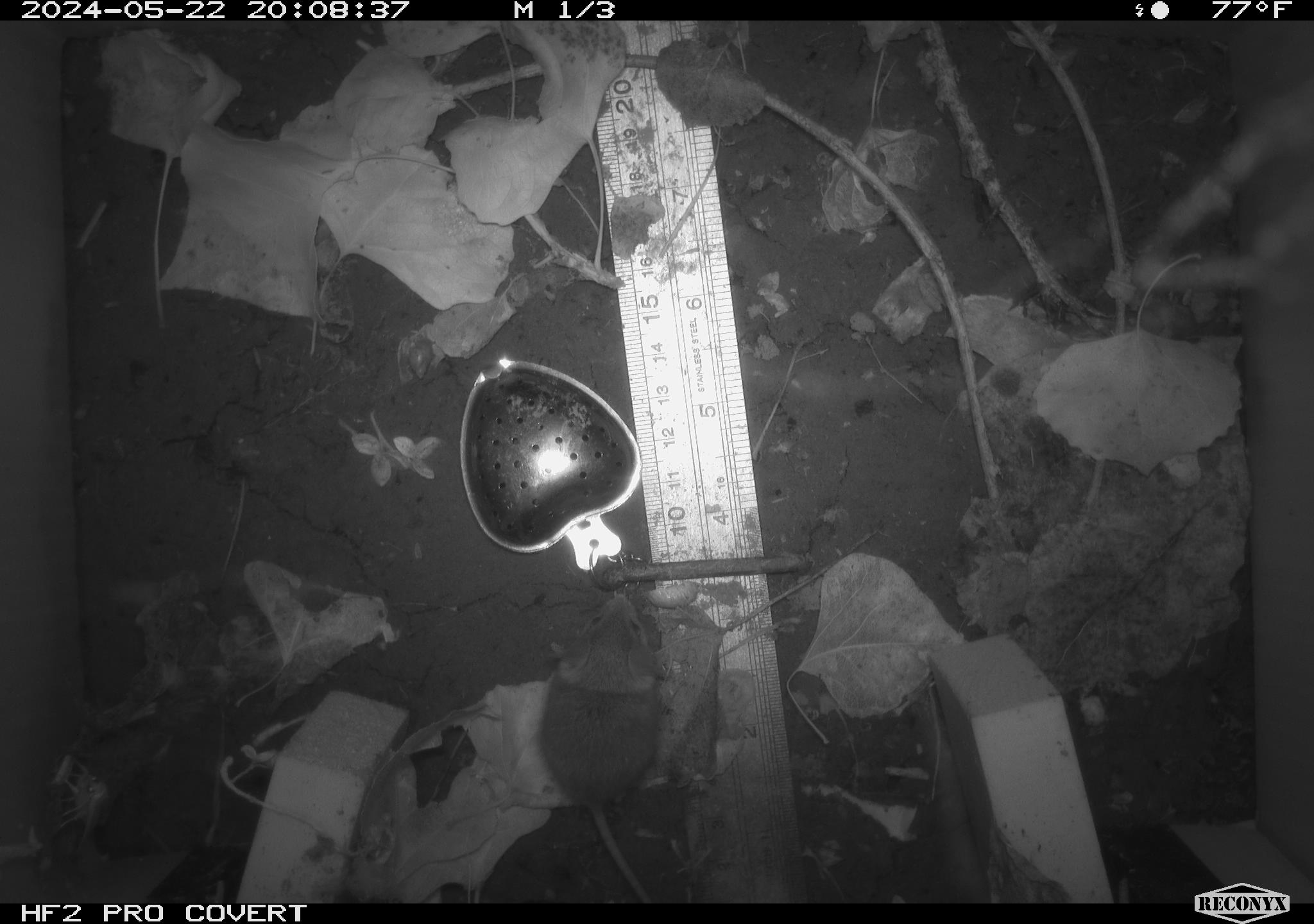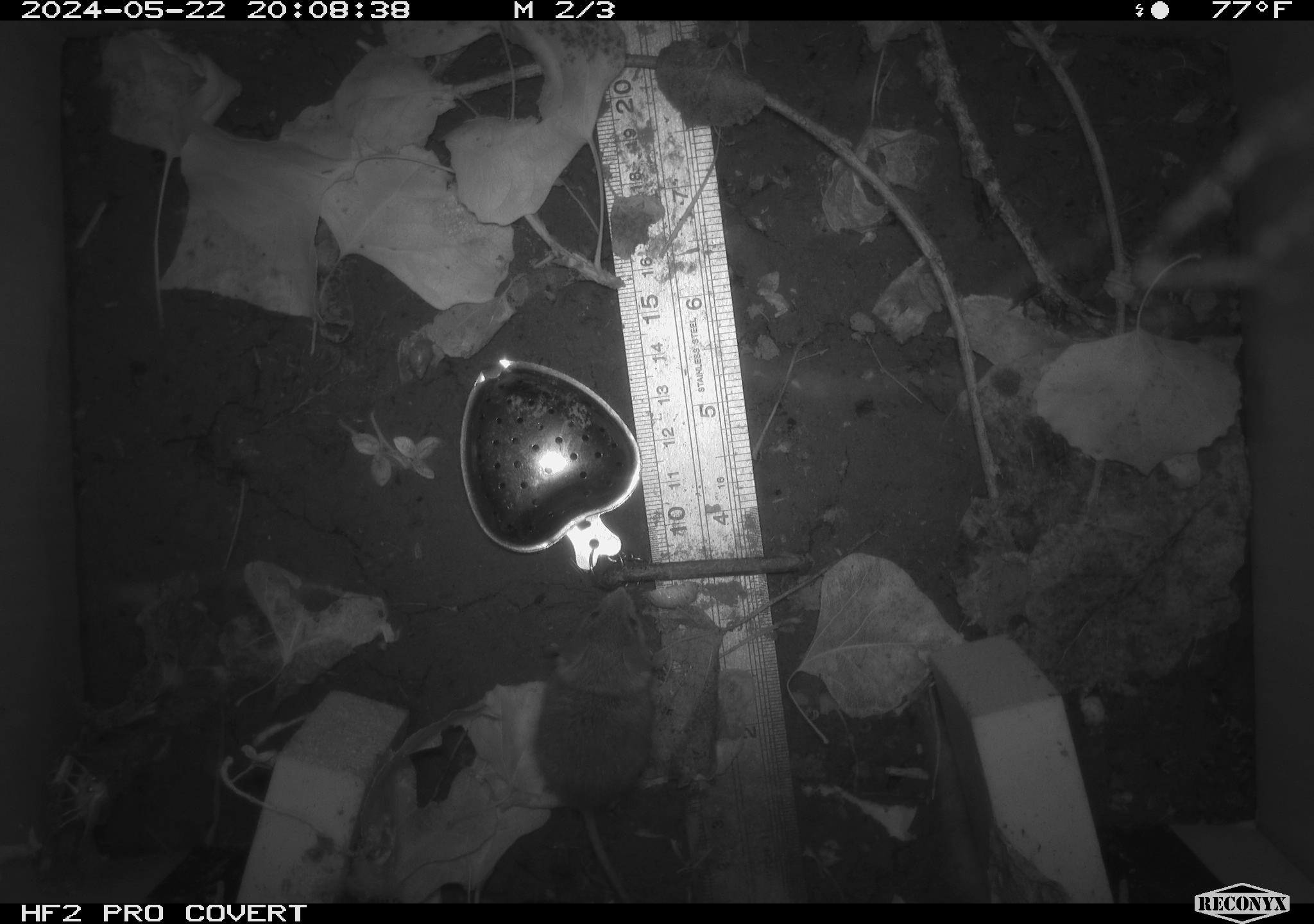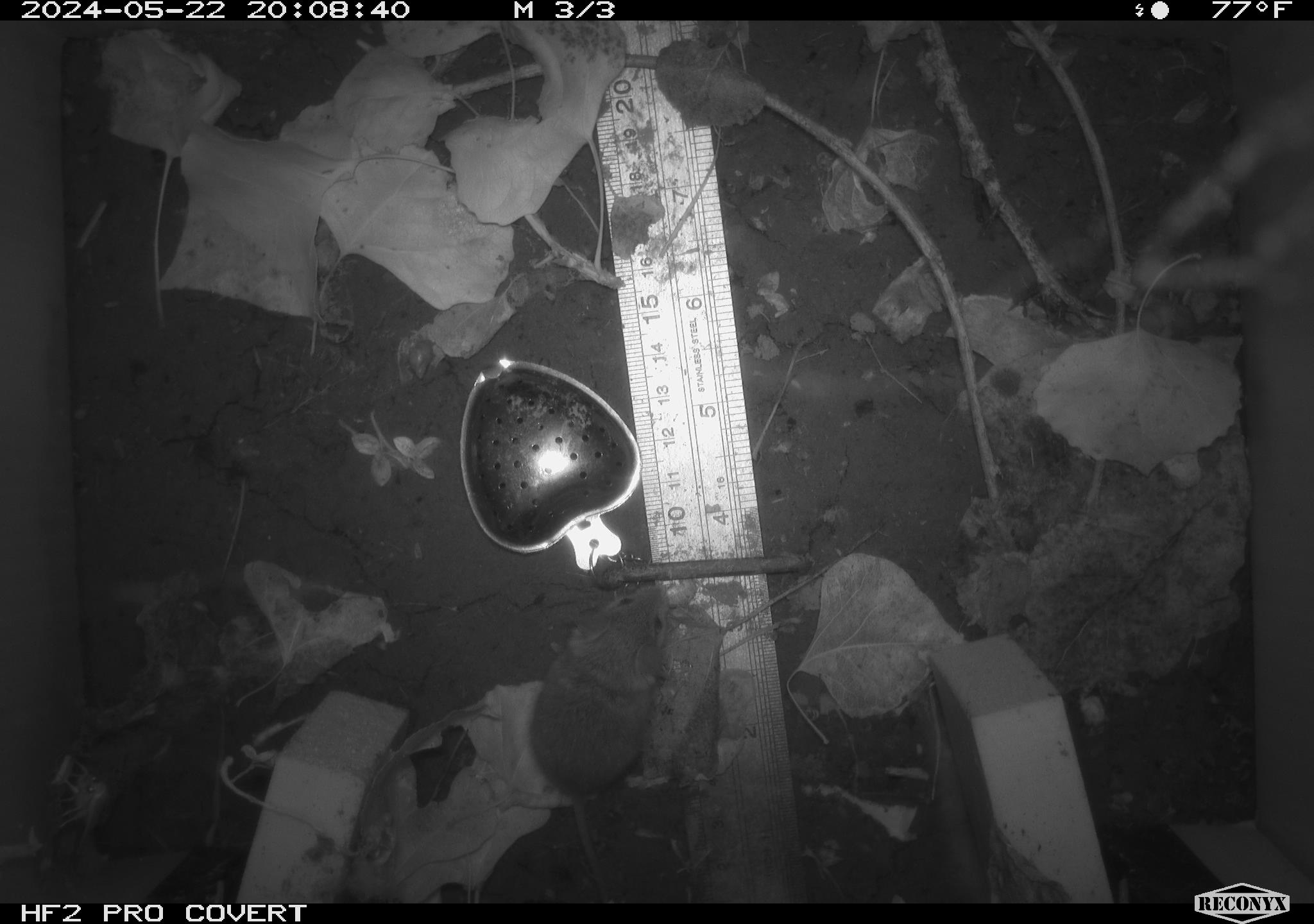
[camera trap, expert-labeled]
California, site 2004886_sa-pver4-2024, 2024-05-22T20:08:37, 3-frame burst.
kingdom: Animalia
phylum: Chordata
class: Mammalia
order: Rodentia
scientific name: Rodentia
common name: mouse species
Mouse species (Rodentia).